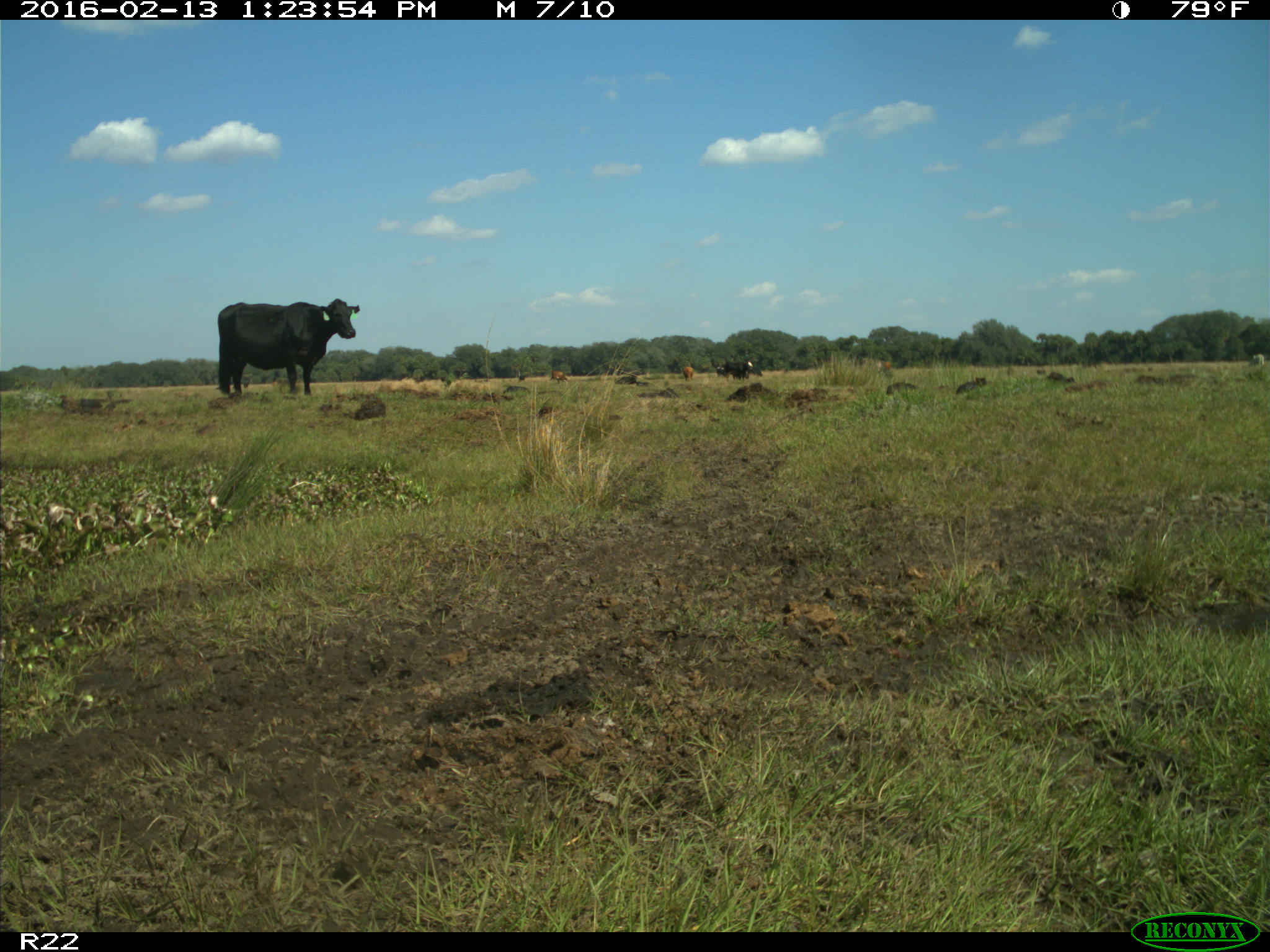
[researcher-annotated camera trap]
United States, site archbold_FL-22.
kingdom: Animalia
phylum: Chordata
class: Mammalia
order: Artiodactyla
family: Bovidae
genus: Bos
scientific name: Bos taurus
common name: domestic cow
Bos taurus (domestic cow).